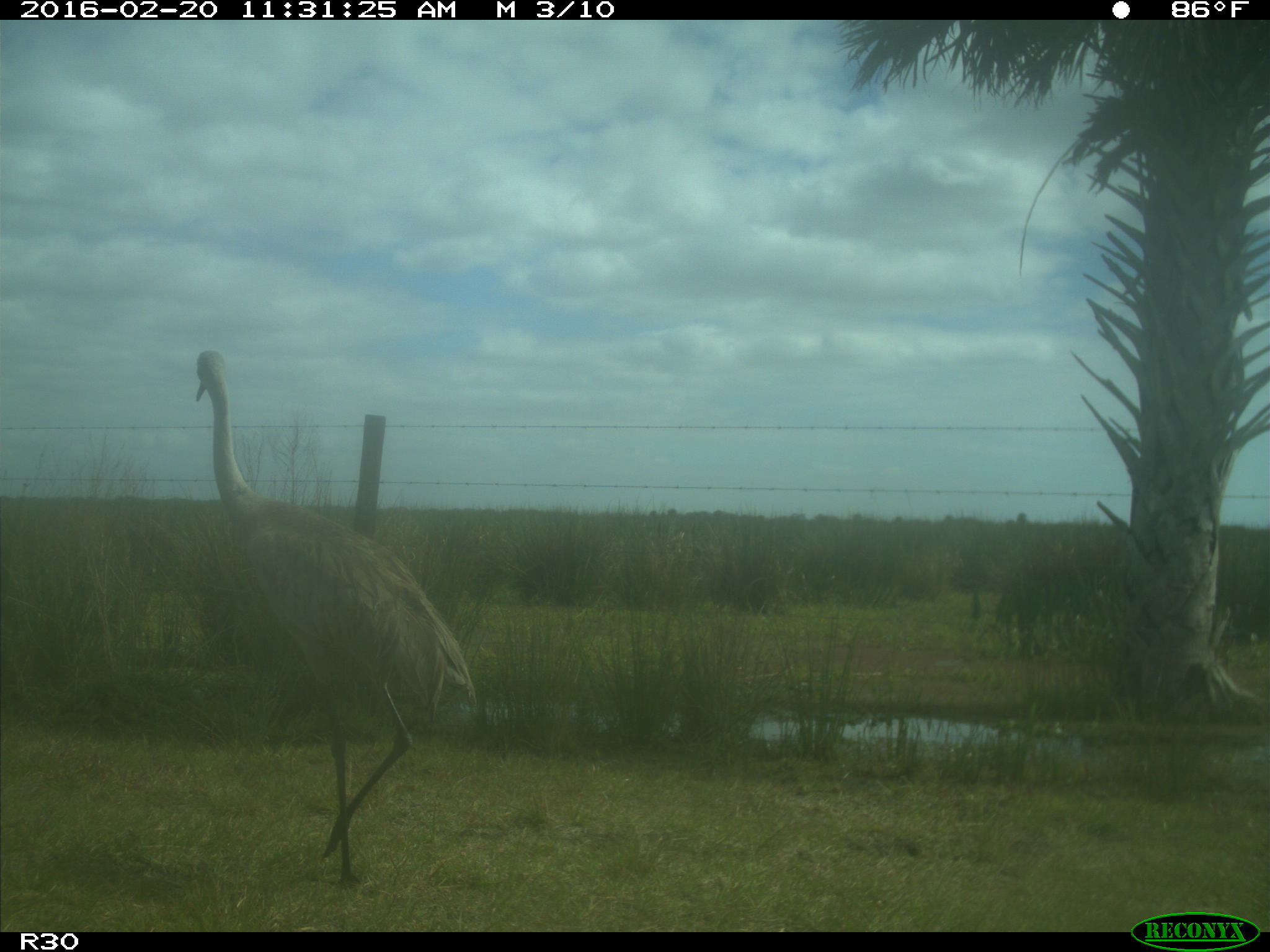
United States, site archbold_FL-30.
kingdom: Animalia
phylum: Chordata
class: Aves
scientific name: Aves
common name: birds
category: unidentified bird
Unidentified bird (birds) (Aves).